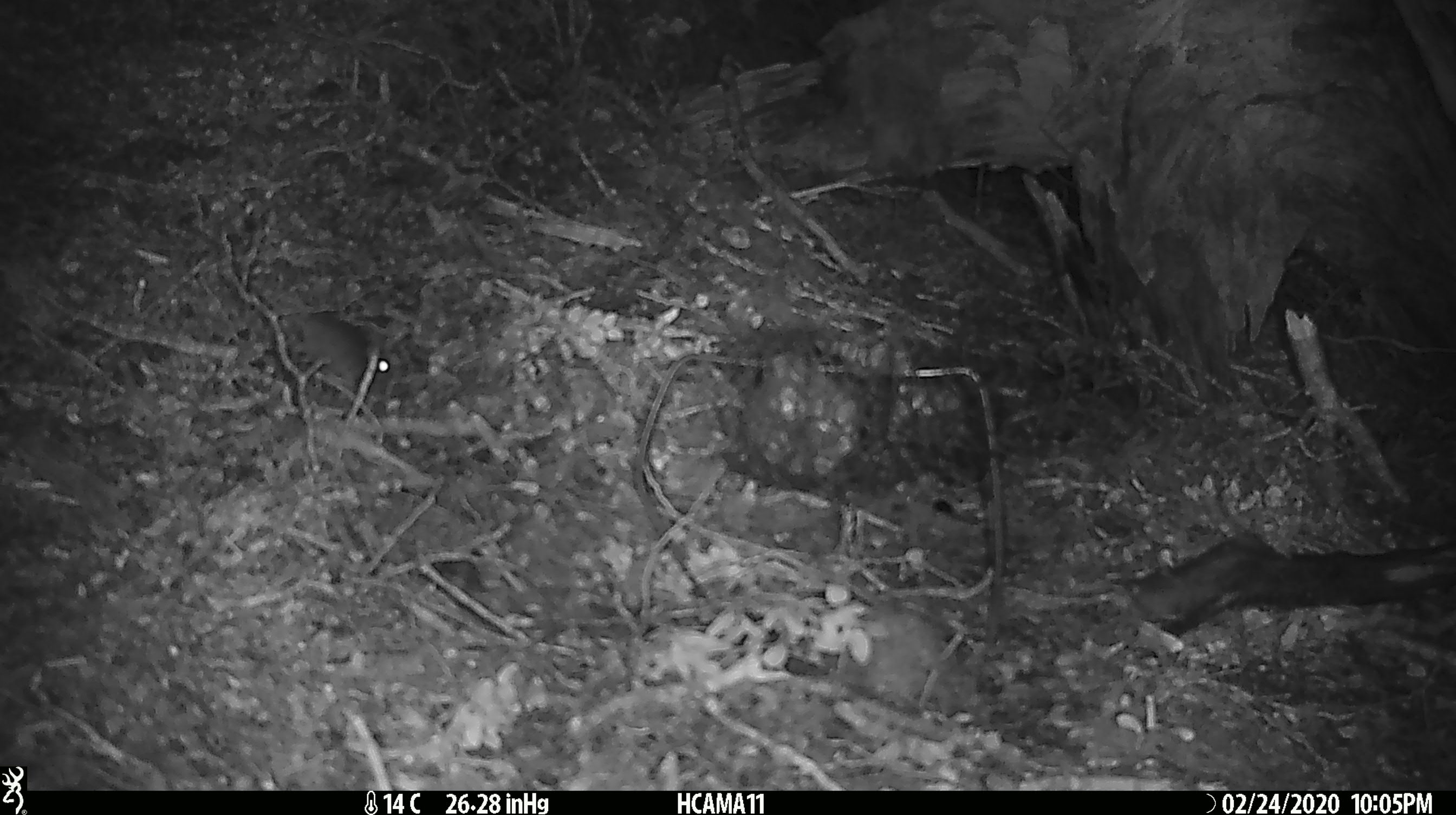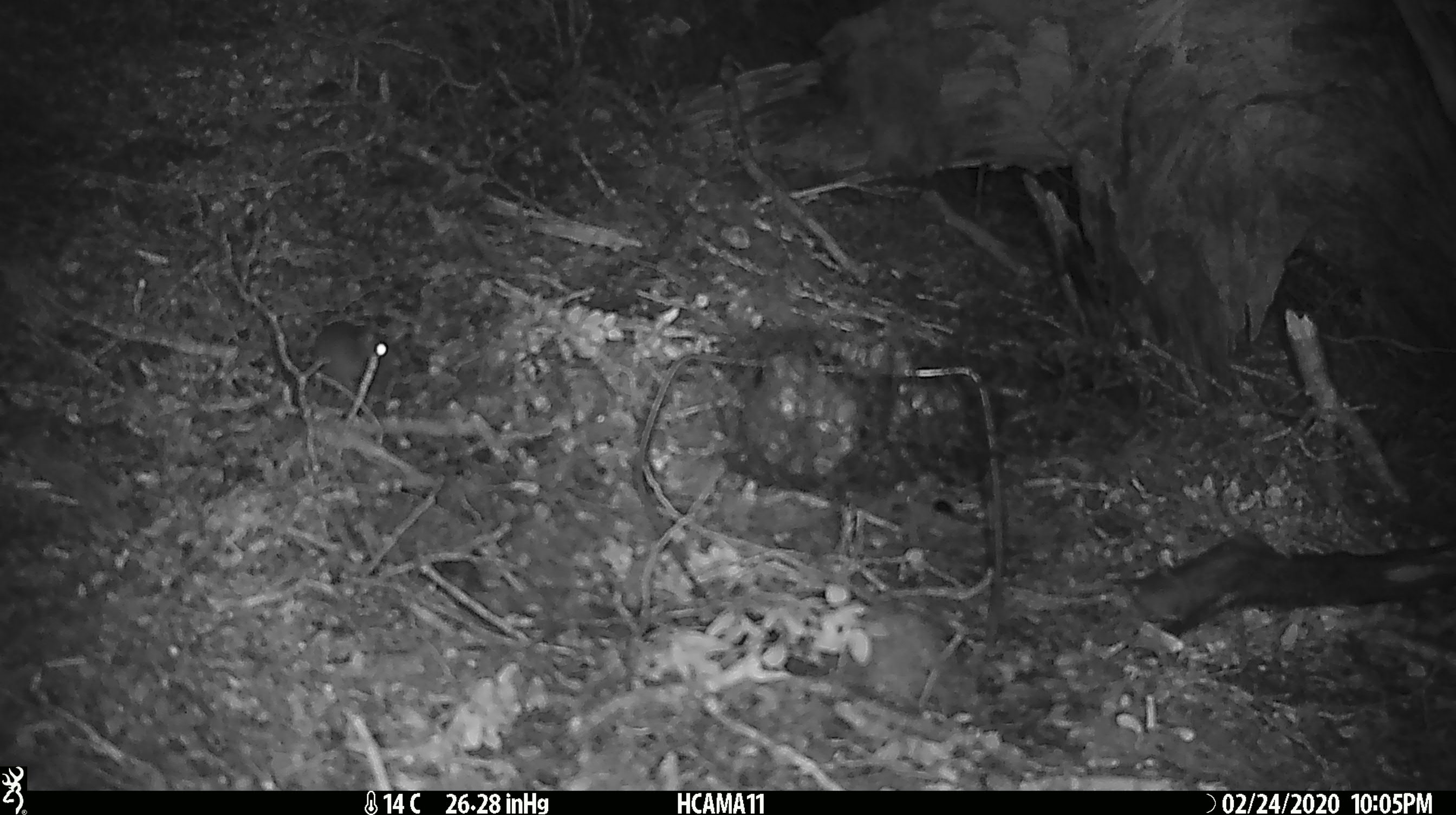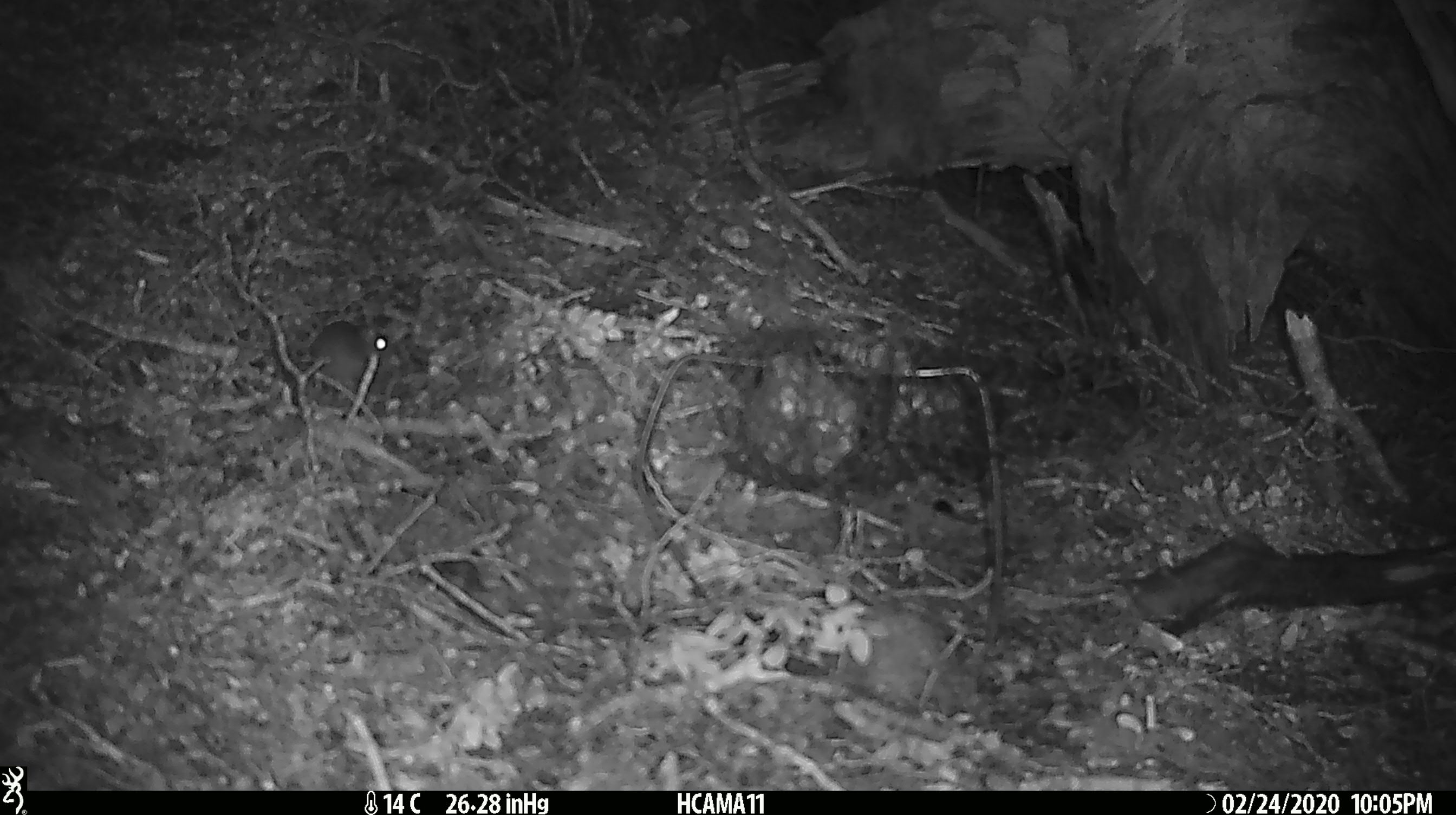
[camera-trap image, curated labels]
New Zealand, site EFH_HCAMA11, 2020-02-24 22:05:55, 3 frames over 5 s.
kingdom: Animalia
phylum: Chordata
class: Mammalia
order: Rodentia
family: Muridae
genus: Mus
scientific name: Mus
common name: mouse